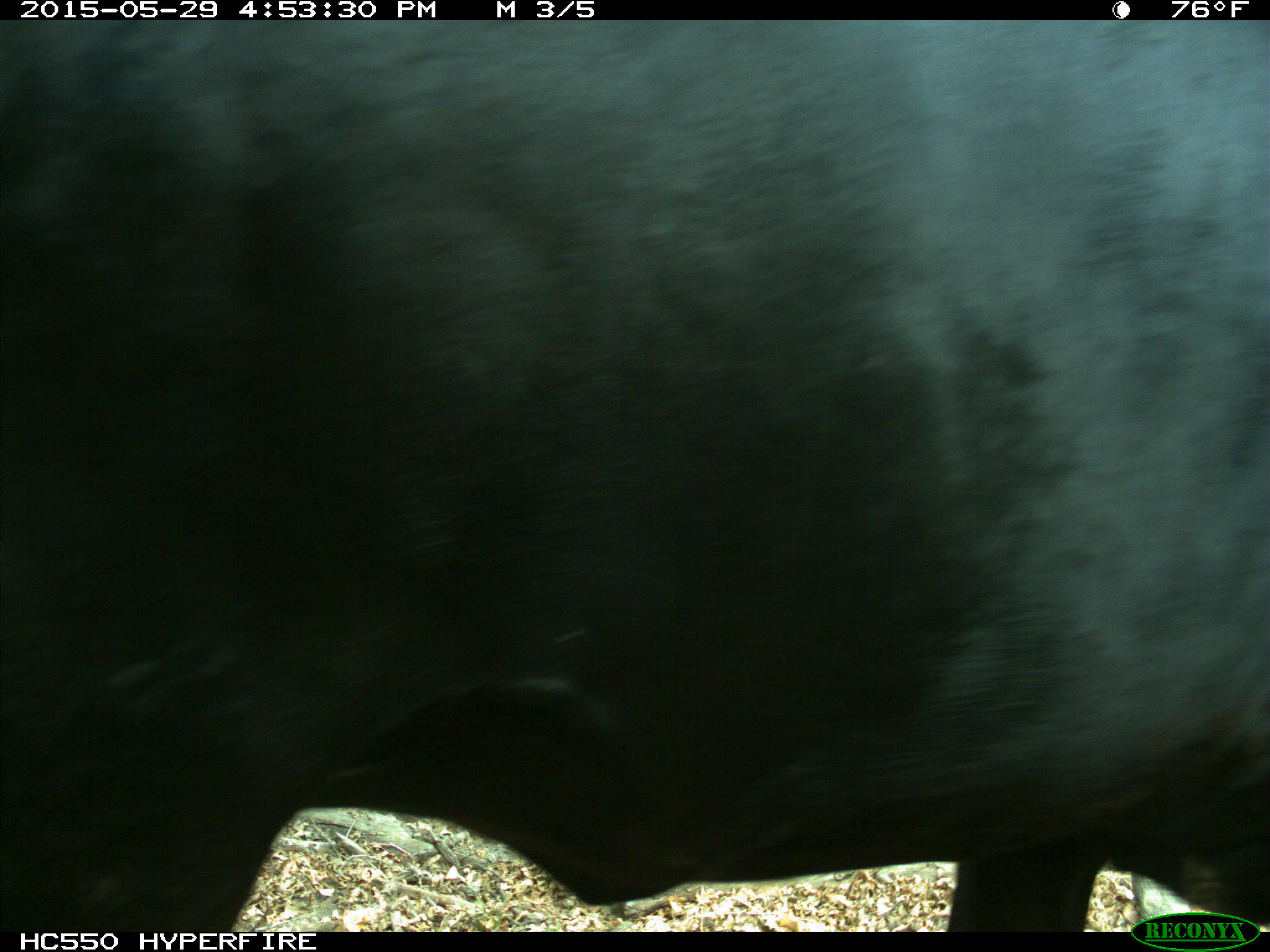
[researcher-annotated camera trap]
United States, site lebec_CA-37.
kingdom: Animalia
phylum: Chordata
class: Mammalia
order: Artiodactyla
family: Bovidae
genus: Bos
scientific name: Bos taurus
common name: domestic cow